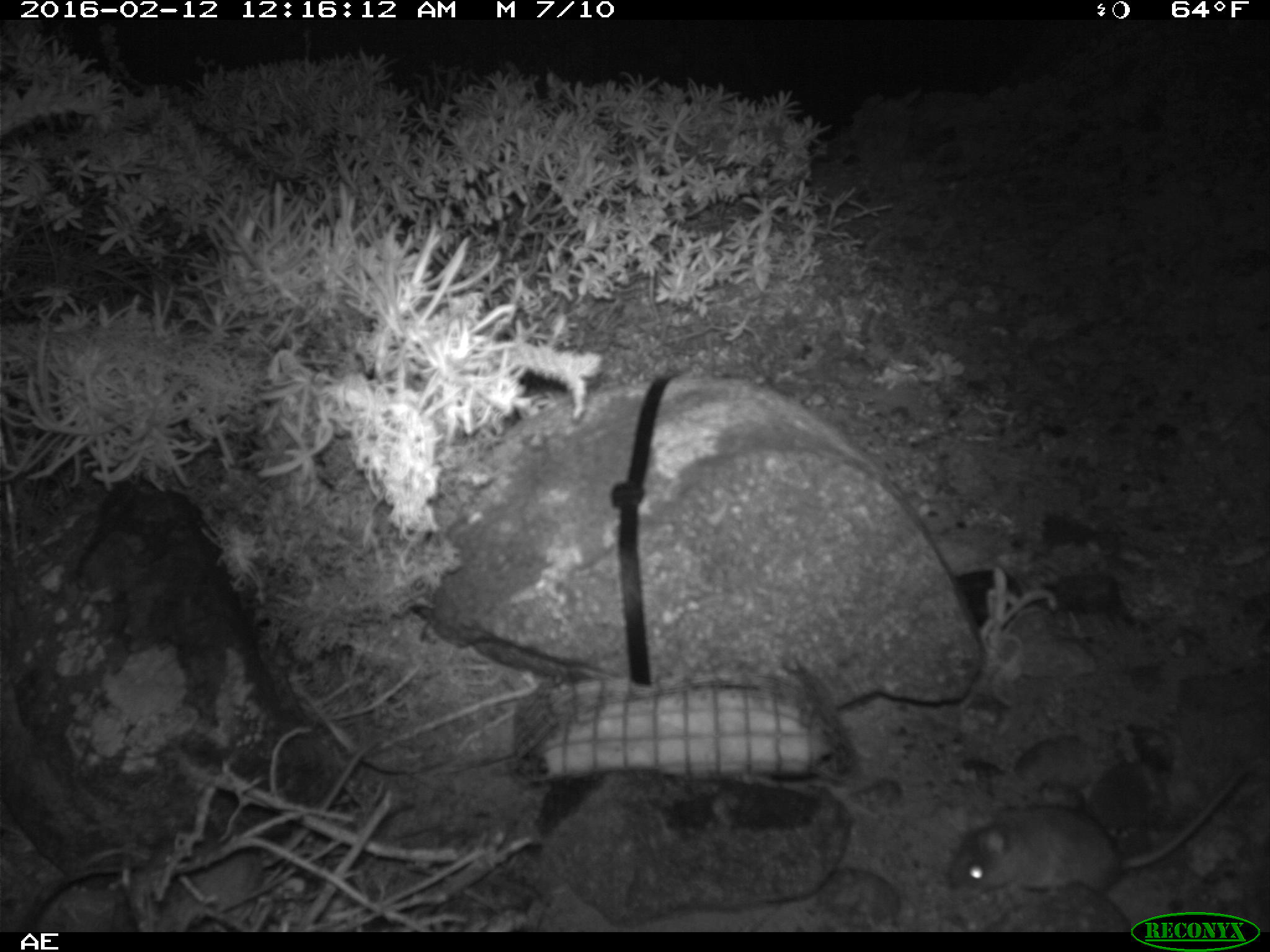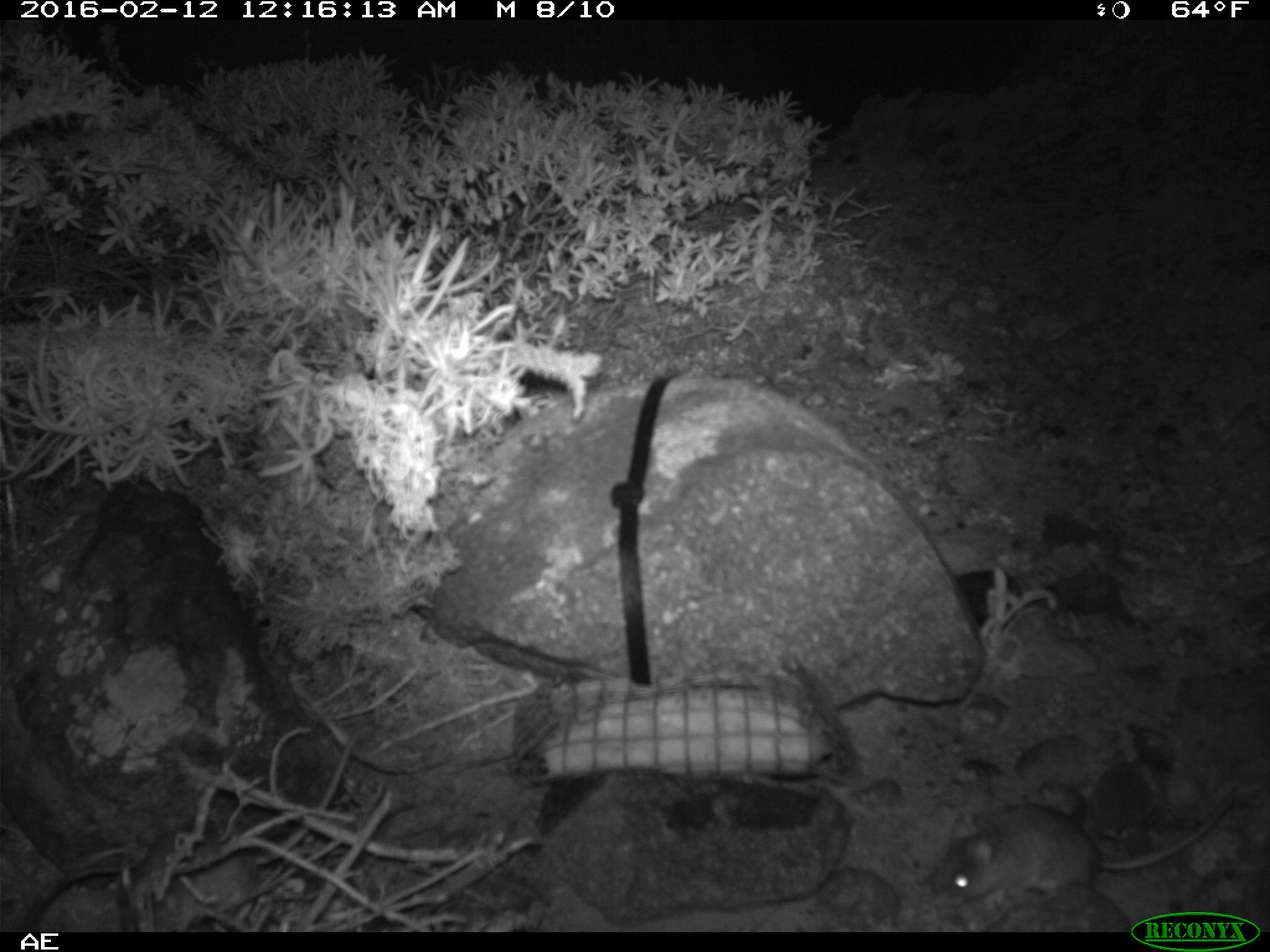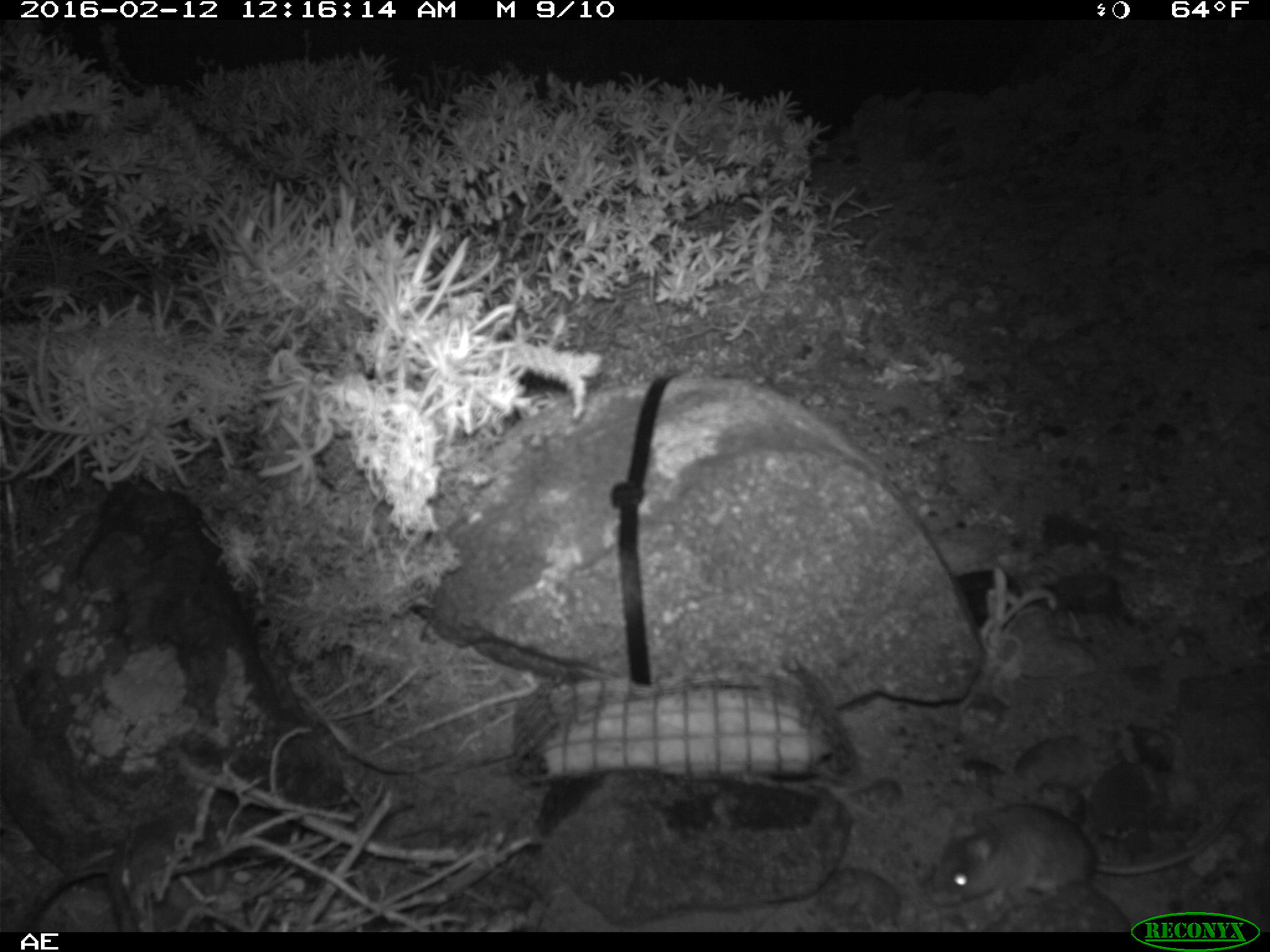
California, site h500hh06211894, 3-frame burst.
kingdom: Animalia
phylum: Chordata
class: Mammalia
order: Rodentia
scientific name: Rodentia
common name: rodent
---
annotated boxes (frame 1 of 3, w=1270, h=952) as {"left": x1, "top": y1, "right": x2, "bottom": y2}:
rodent: {"left": 941, "top": 767, "right": 1250, "bottom": 903}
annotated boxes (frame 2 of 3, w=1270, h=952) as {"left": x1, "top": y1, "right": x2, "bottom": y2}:
rodent: {"left": 930, "top": 780, "right": 1243, "bottom": 914}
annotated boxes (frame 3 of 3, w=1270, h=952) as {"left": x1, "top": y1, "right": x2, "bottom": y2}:
rodent: {"left": 927, "top": 804, "right": 1241, "bottom": 911}